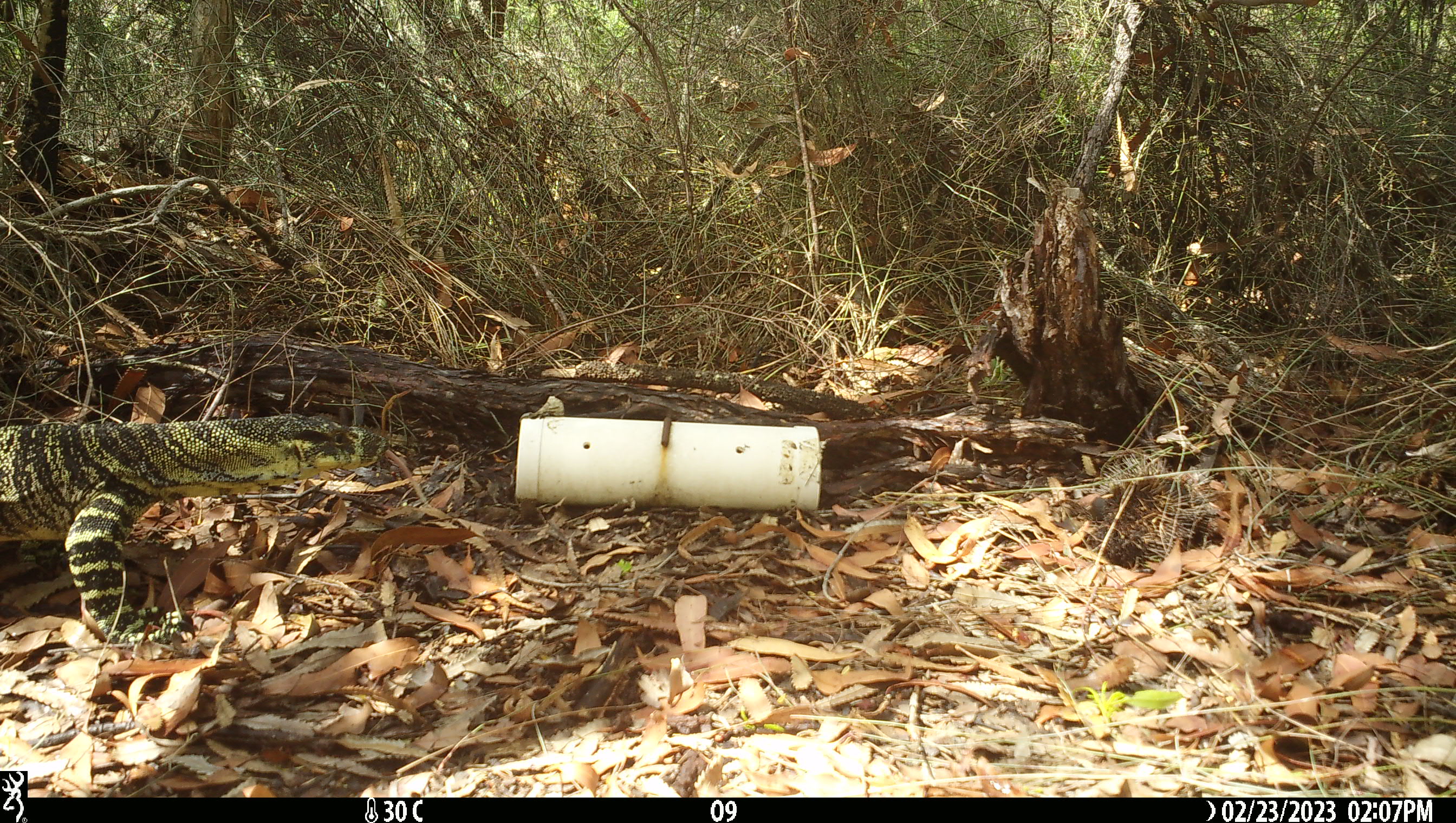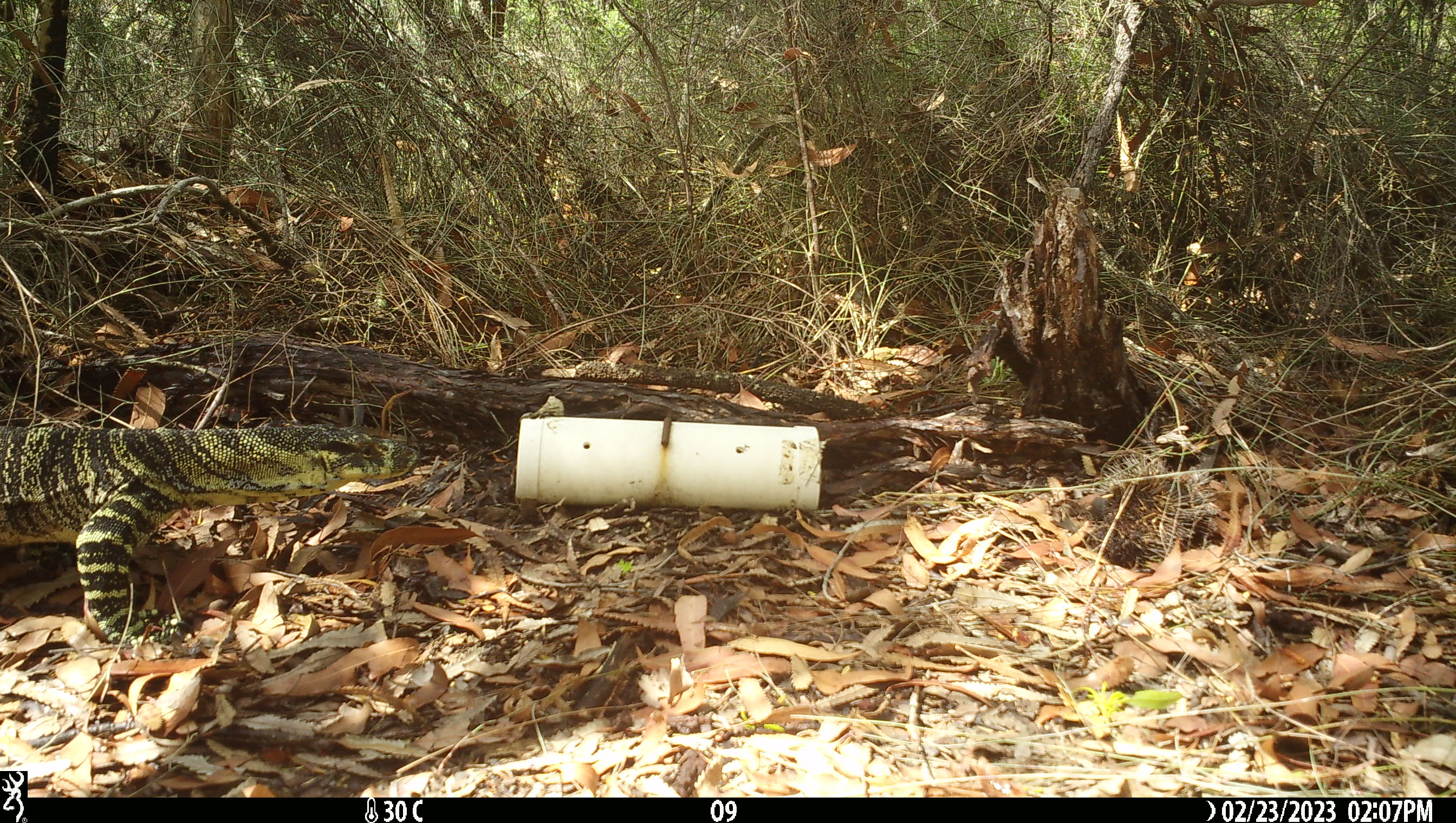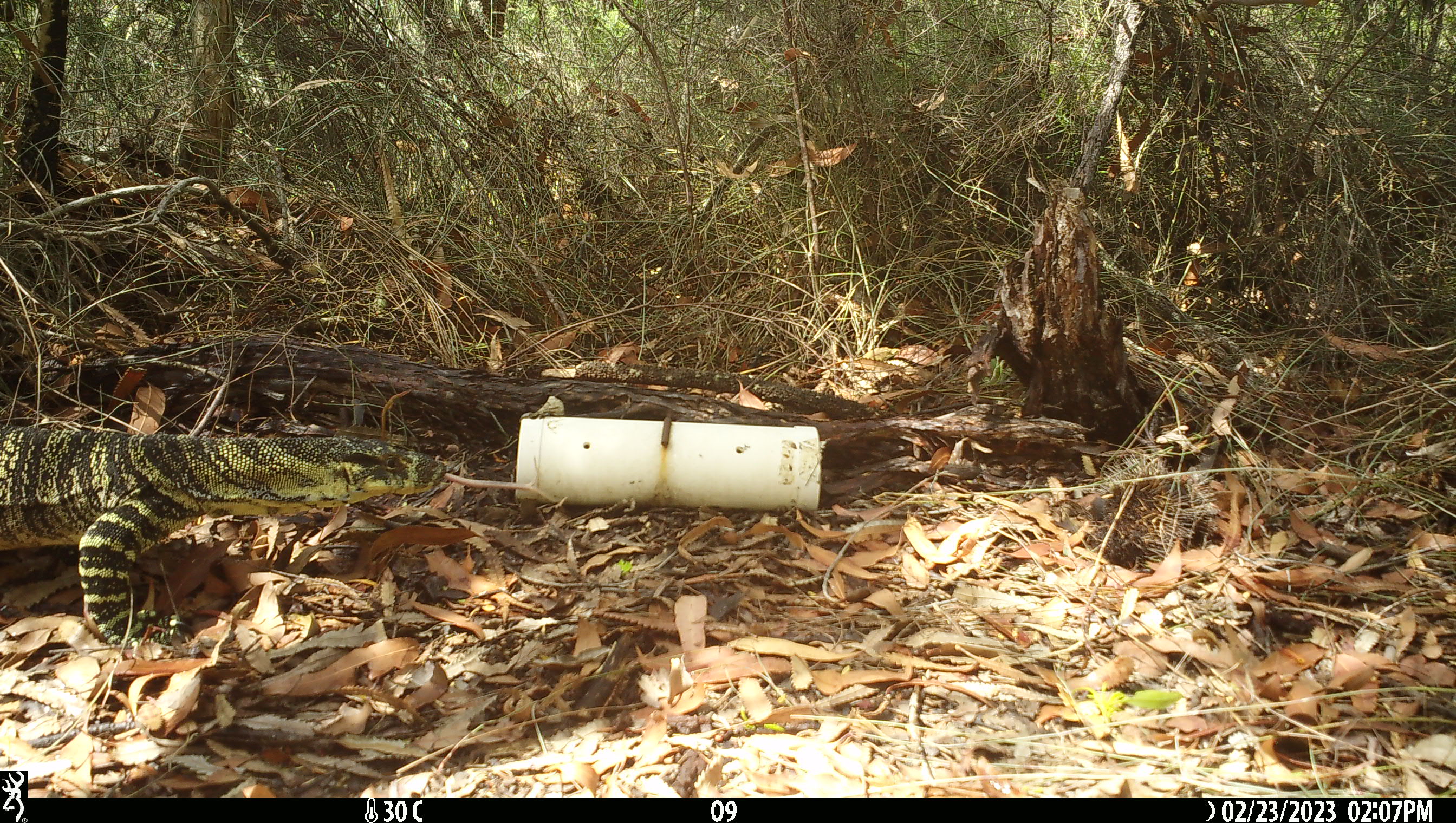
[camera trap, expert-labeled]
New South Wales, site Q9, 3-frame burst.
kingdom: Animalia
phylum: Chordata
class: Reptilia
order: Squamata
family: Varanidae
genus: Varanus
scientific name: Varanus varius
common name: lace monitor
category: goanna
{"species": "goanna (lace monitor) (Varanus varius)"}